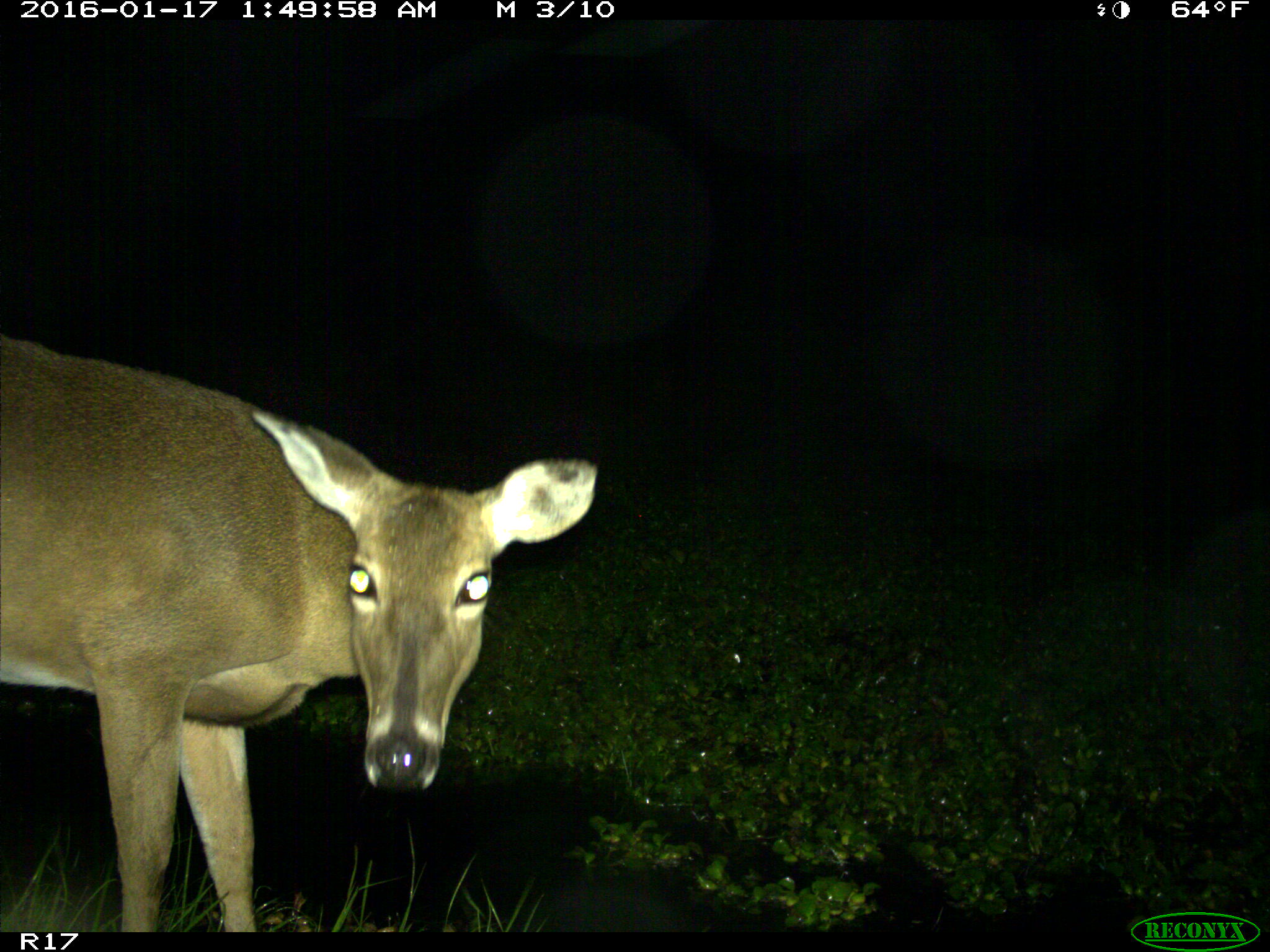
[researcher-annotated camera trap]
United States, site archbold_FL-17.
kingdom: Animalia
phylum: Chordata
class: Mammalia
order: Artiodactyla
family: Cervidae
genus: Odocoileus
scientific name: Odocoileus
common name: deer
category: unidentified deer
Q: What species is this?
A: Unidentified deer (deer) (Odocoileus).